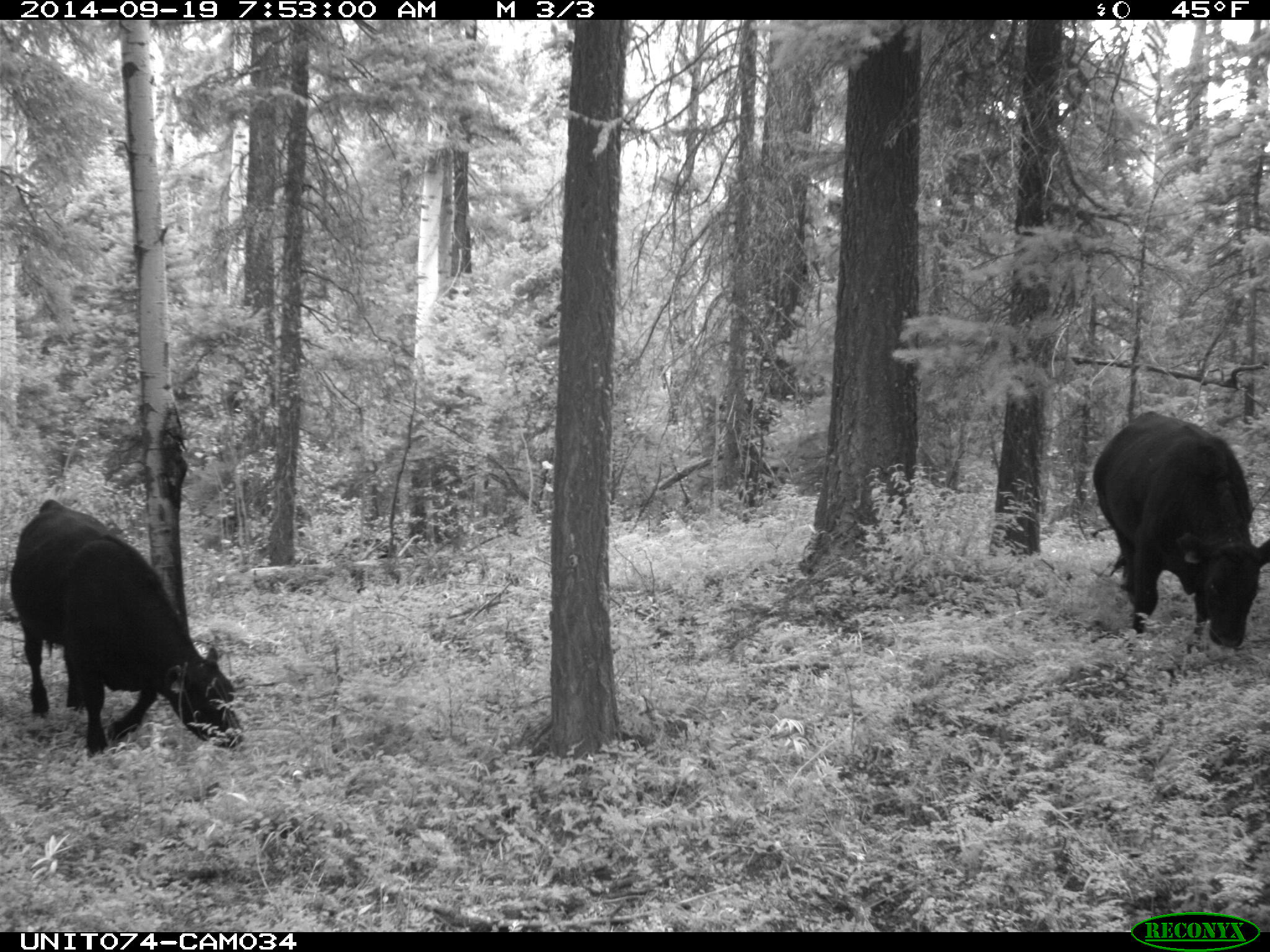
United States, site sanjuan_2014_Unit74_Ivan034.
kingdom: Animalia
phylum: Chordata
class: Mammalia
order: Artiodactyla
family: Bovidae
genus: Bos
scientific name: Bos taurus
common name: domestic cow